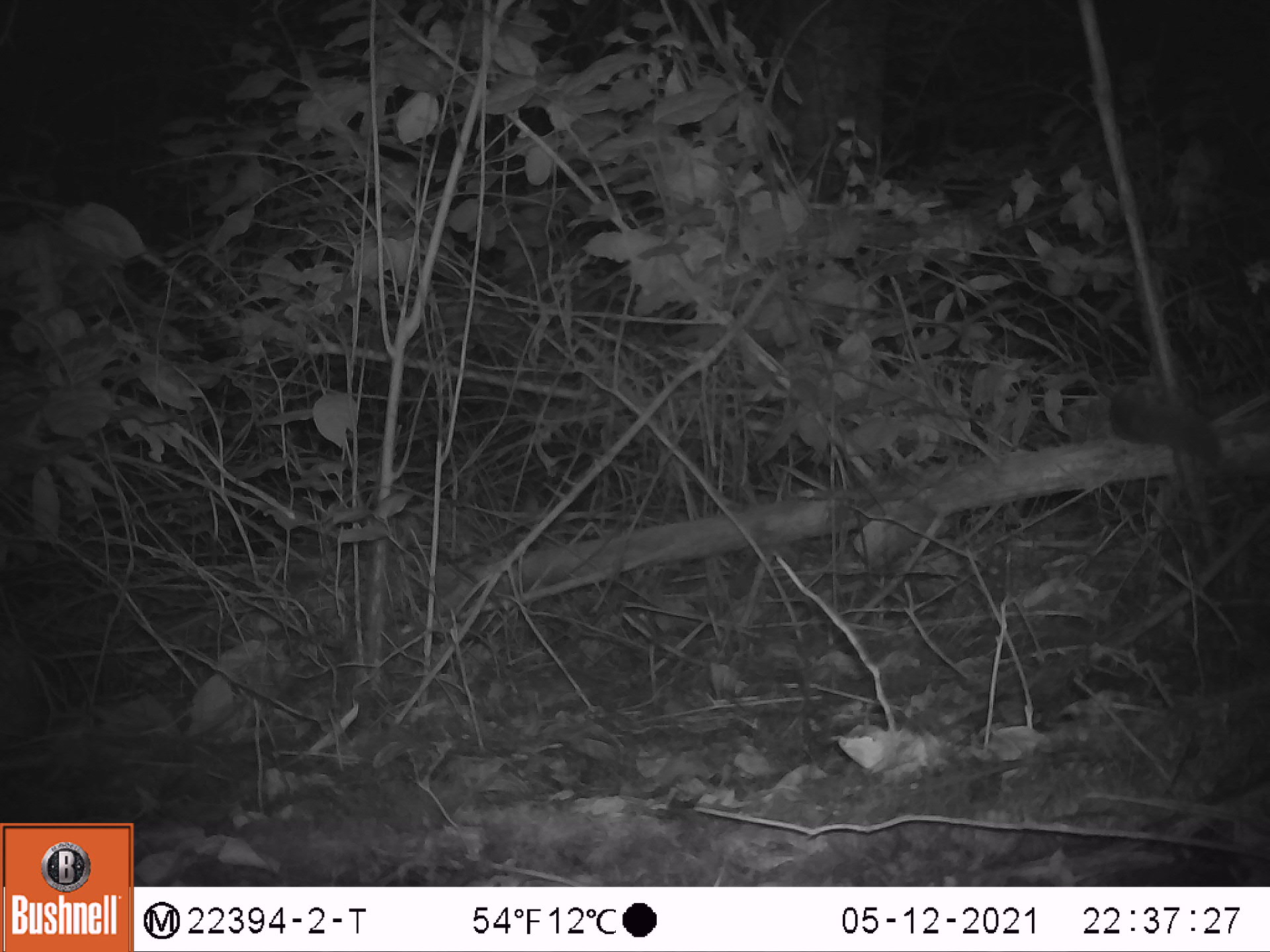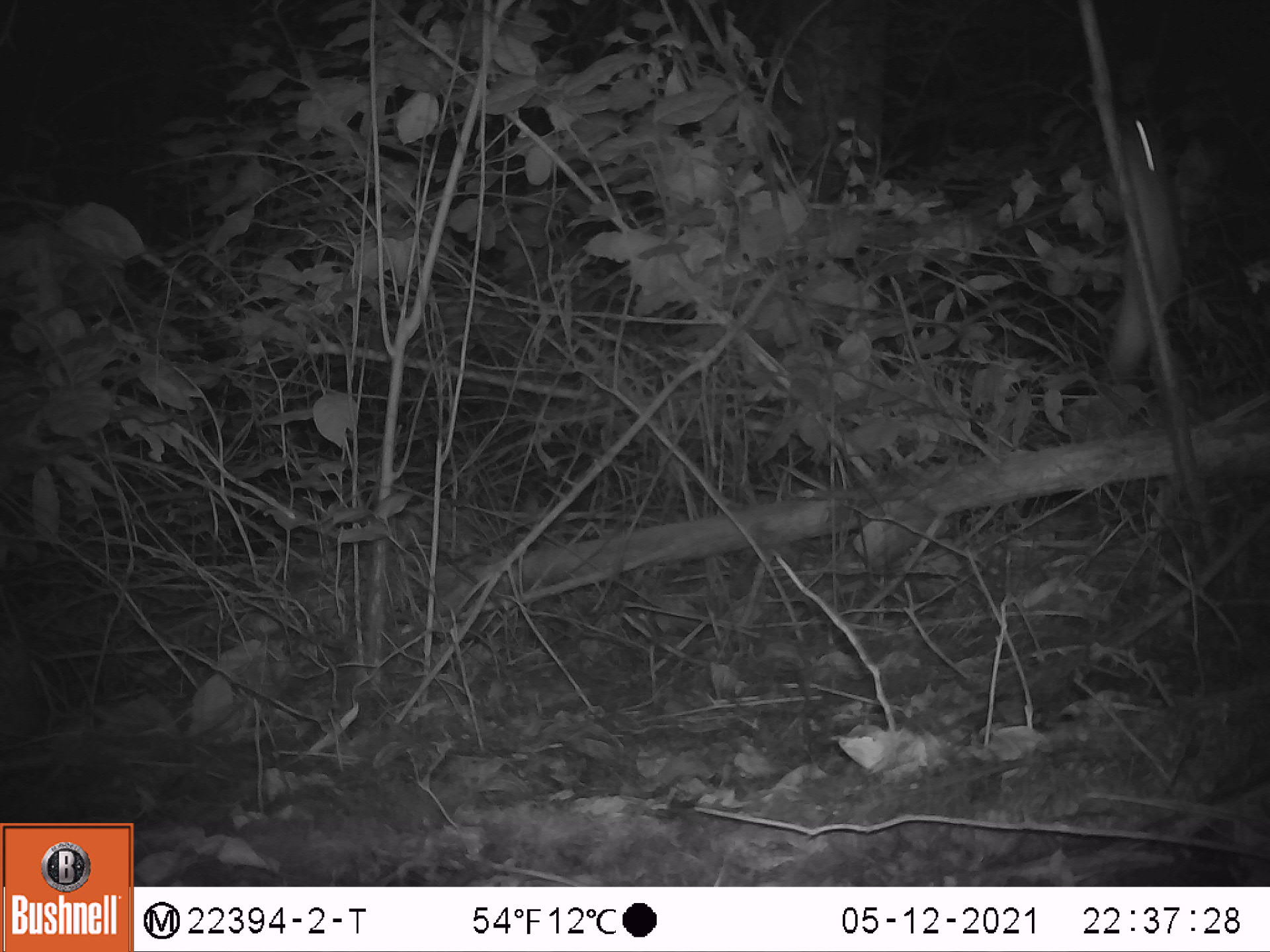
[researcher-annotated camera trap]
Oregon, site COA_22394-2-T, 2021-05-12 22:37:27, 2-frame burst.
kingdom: Animalia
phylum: Chordata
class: Mammalia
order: Rodentia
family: Sciuridae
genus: Glaucomys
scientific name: Glaucomys oregonensis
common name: humboldt's flying squirrel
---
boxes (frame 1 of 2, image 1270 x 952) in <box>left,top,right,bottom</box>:
humboldt's flying squirrel: <box>1082,335,1242,488</box>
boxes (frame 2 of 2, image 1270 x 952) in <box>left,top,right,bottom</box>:
humboldt's flying squirrel: <box>1073,92,1233,410</box>